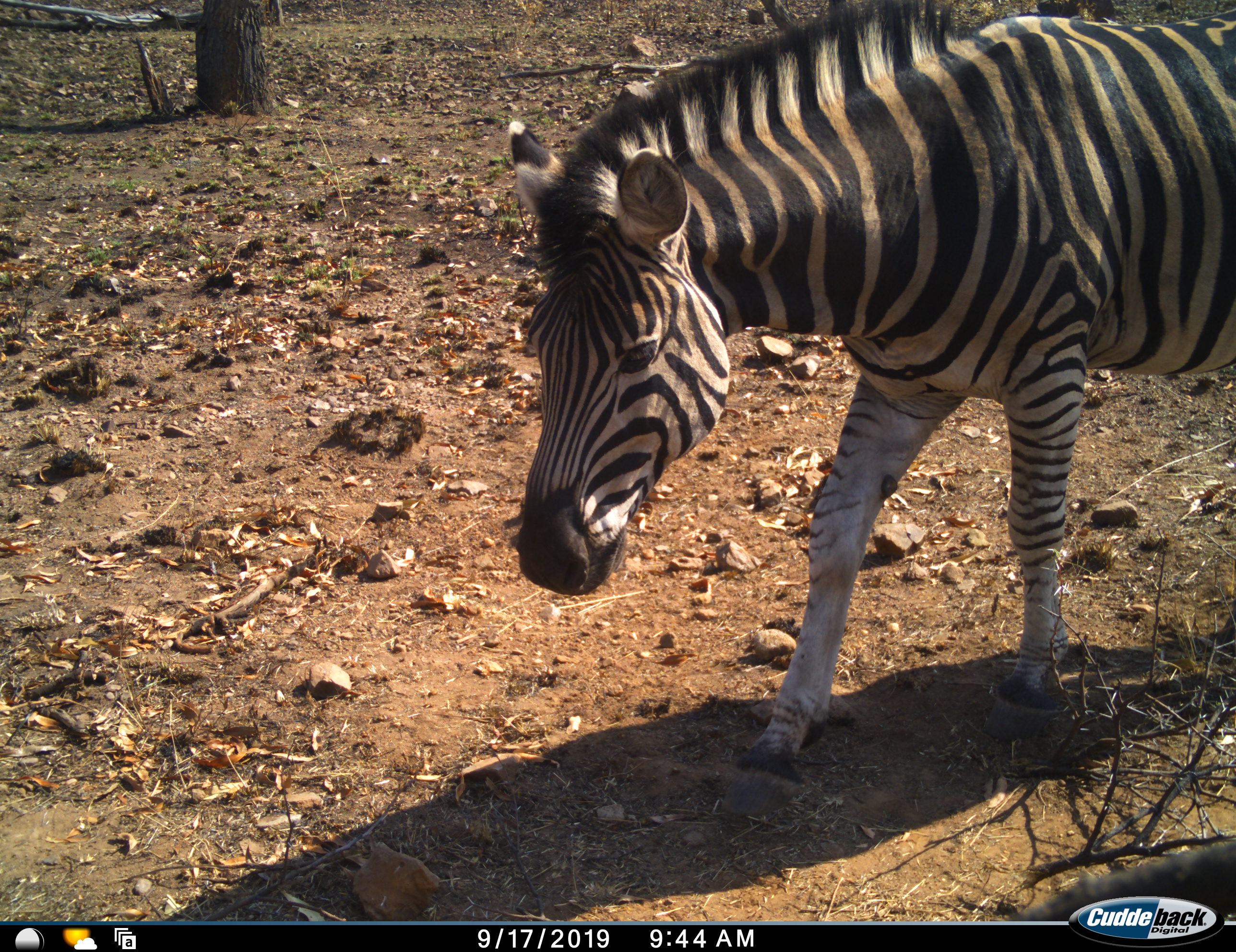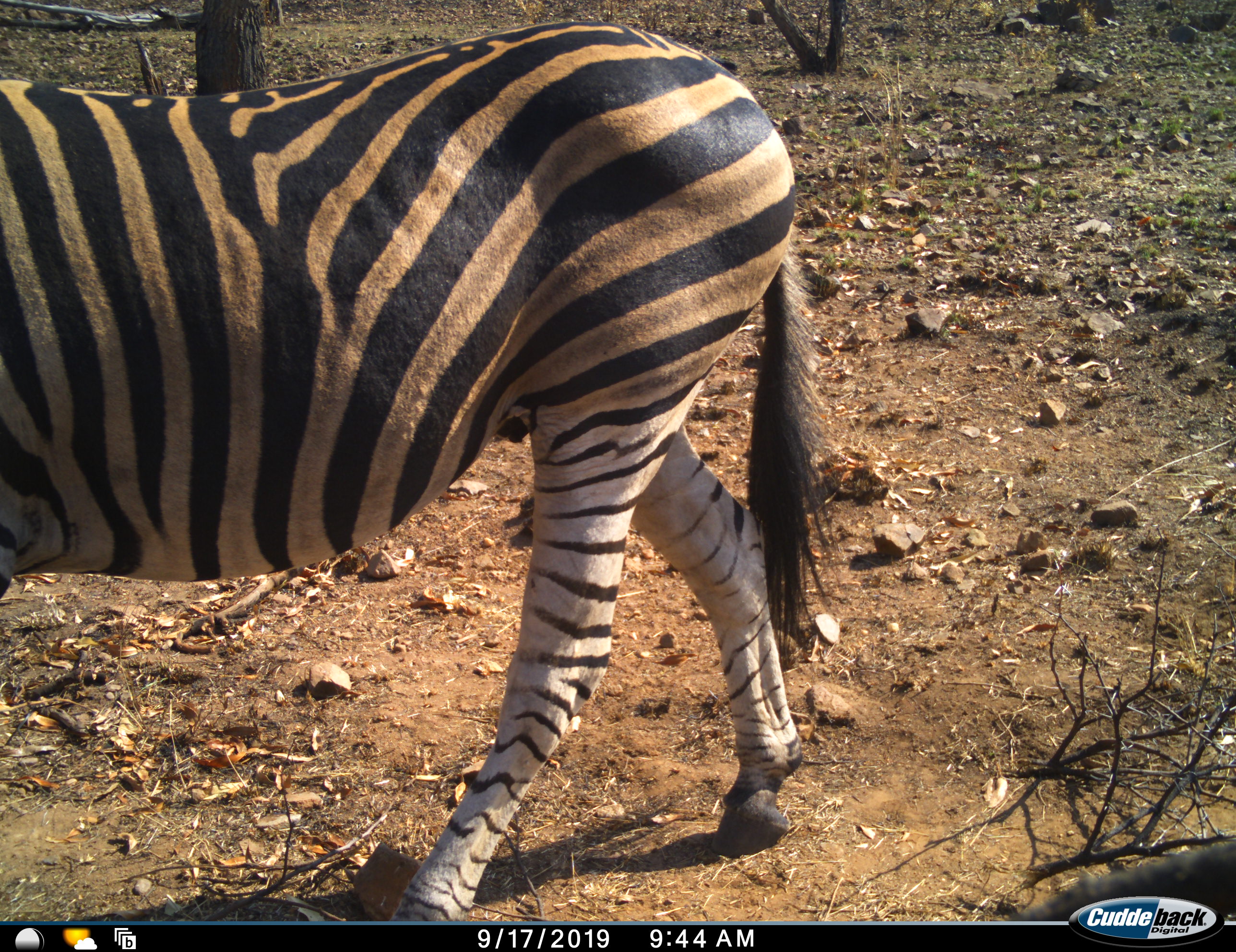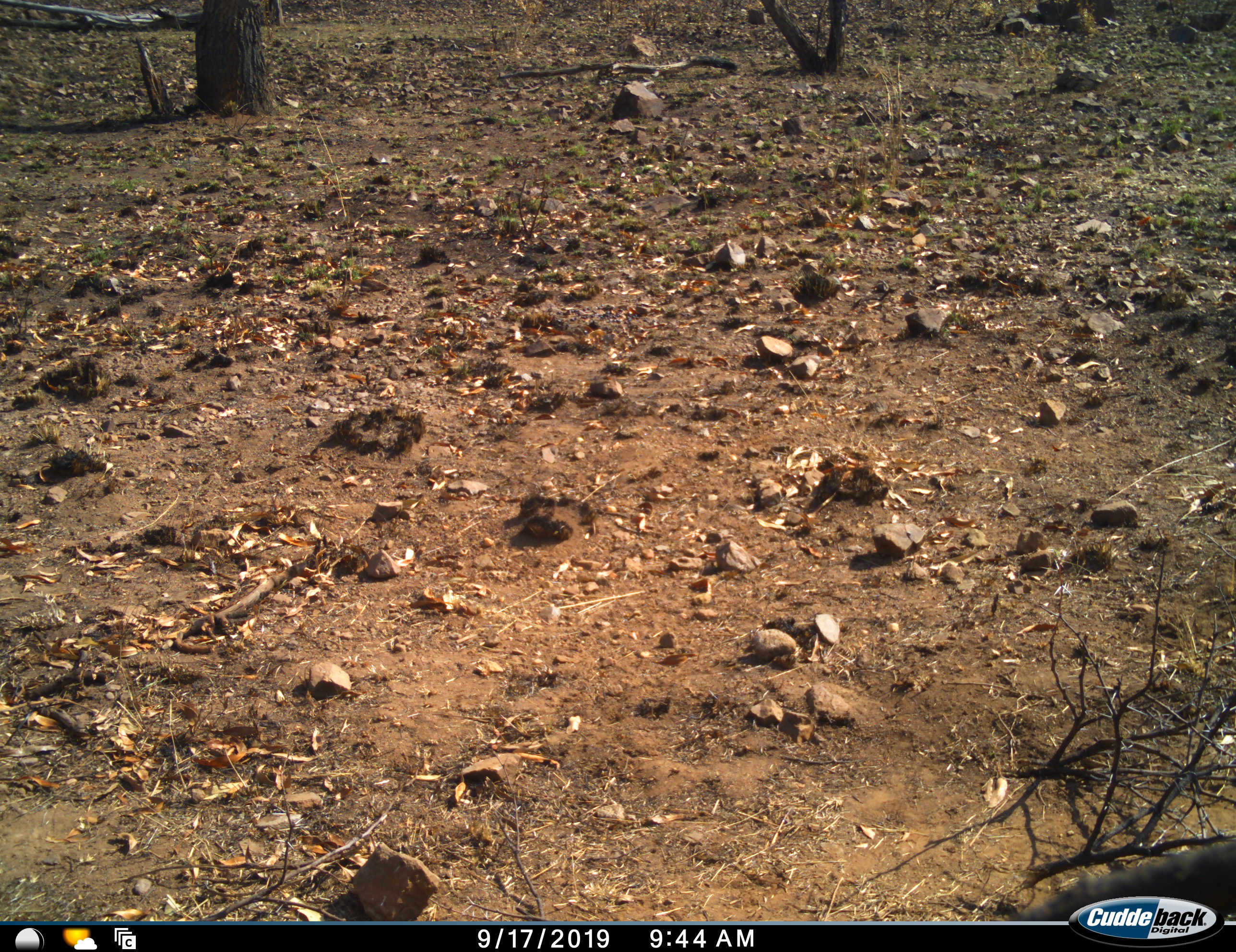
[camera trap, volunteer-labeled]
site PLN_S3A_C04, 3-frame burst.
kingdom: Animalia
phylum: Chordata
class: Mammalia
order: Perissodactyla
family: Equidae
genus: Equus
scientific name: Equus quagga burchellii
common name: burchell's zebra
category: zebraburchells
Zebraburchells (burchell's zebra) (Equus quagga burchellii), count 1. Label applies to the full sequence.